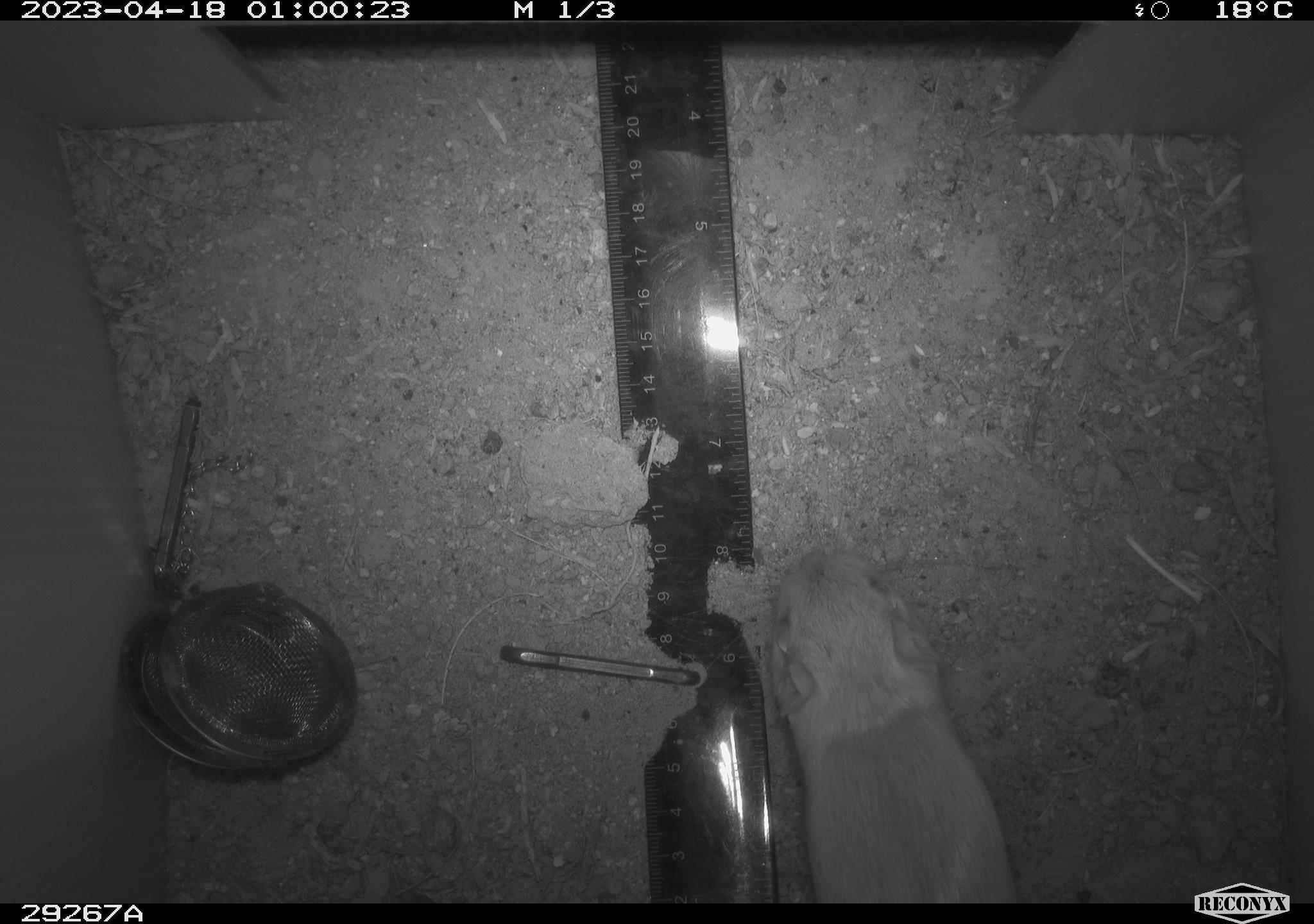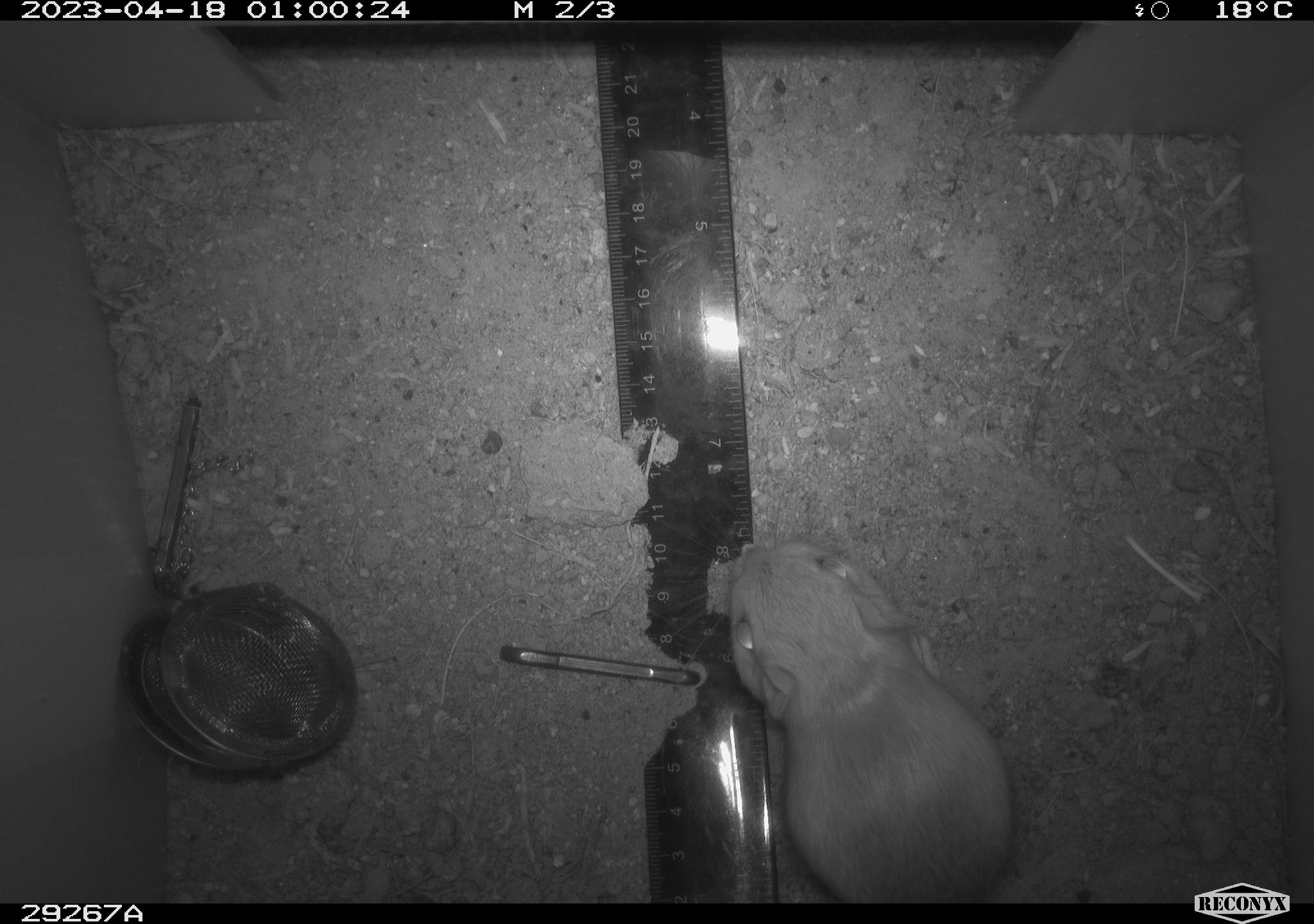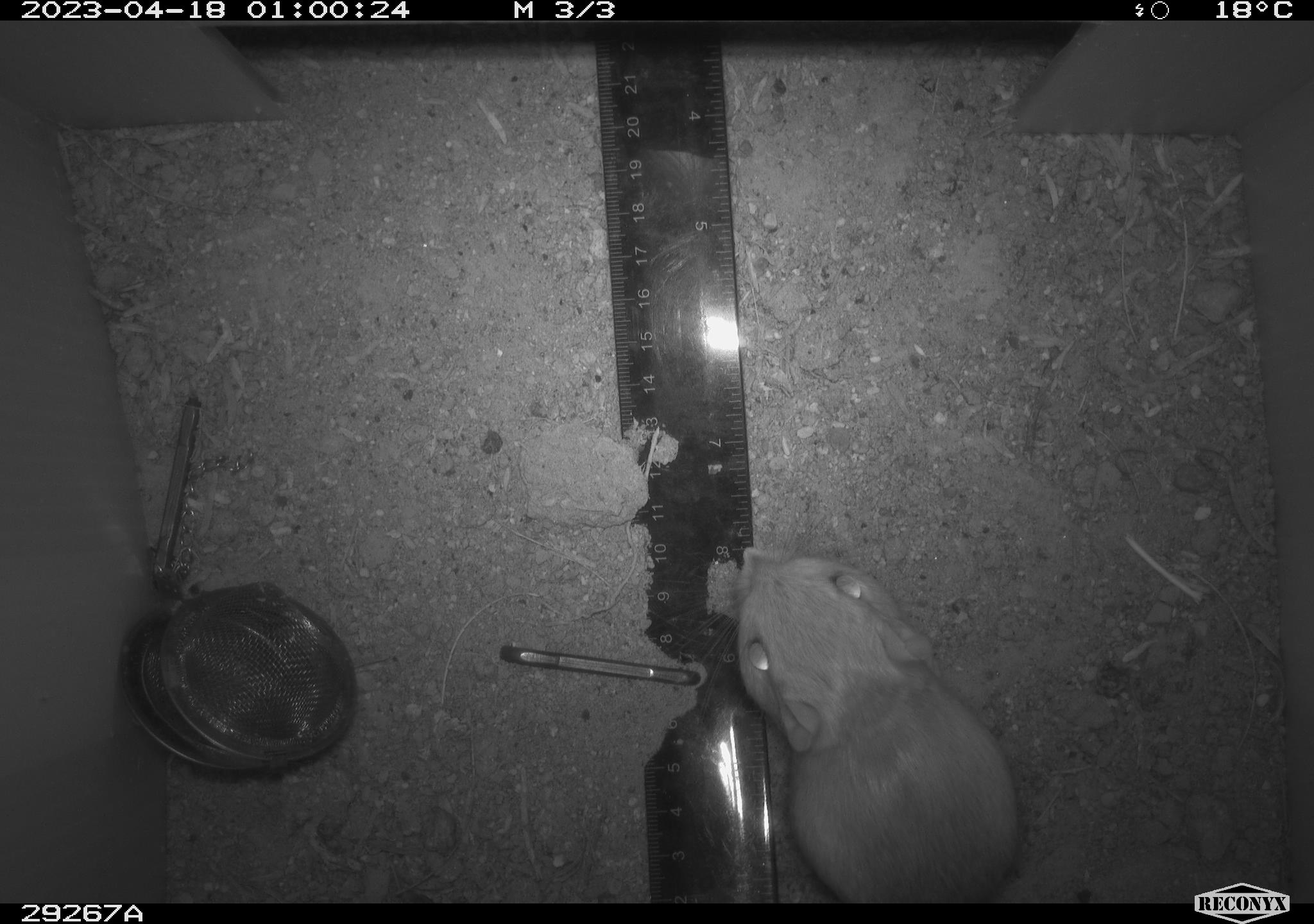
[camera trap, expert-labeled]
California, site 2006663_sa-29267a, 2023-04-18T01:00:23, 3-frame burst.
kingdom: Animalia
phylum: Chordata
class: Mammalia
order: Rodentia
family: Heteromyidae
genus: Dipodomys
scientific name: Dipodomys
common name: kangaroo rats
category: dipodomys species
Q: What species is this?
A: Dipodomys species (kangaroo rats) (Dipodomys).